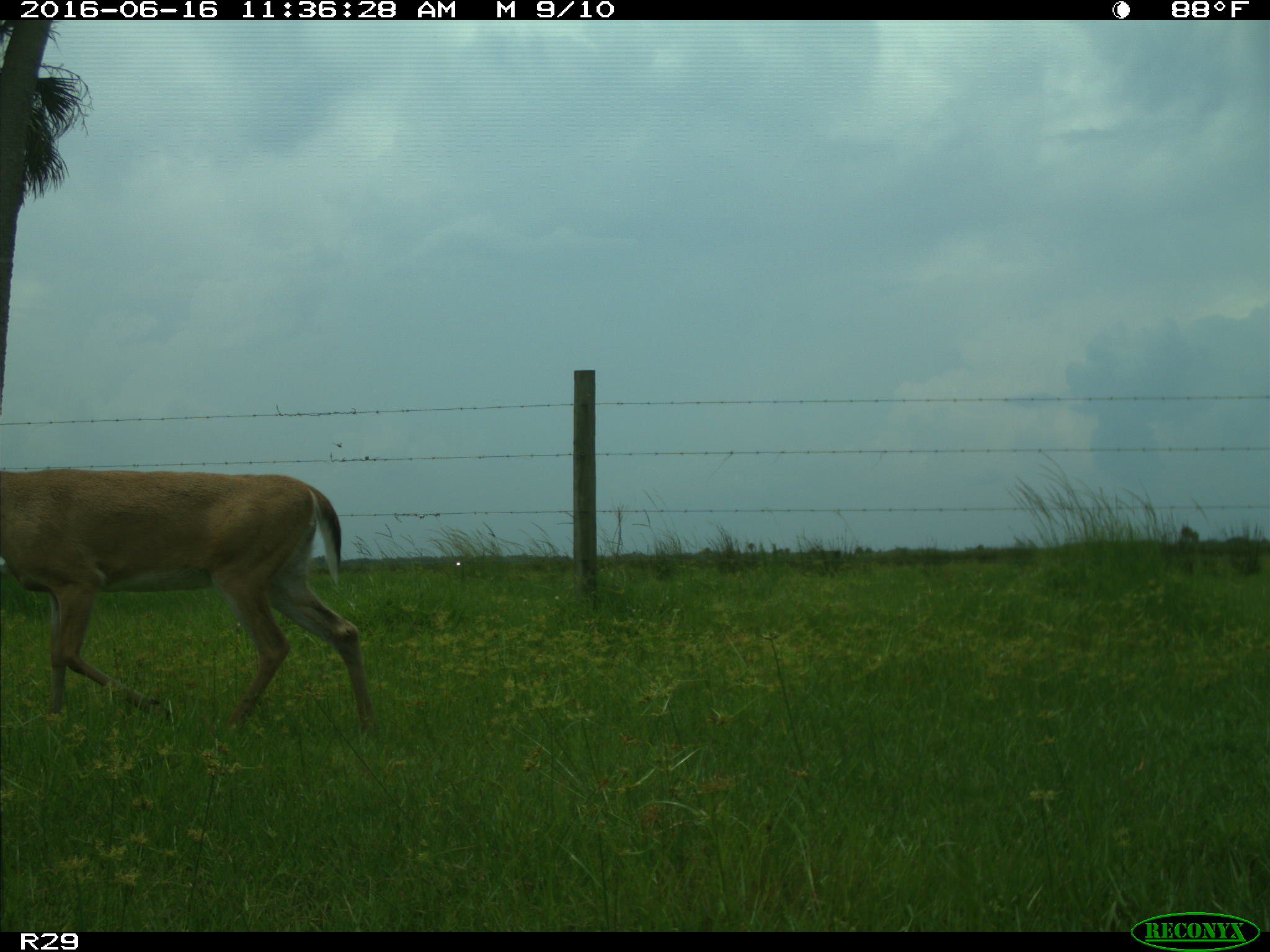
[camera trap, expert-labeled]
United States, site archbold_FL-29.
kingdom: Animalia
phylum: Chordata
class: Mammalia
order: Artiodactyla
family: Cervidae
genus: Odocoileus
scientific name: Odocoileus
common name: deer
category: unidentified deer